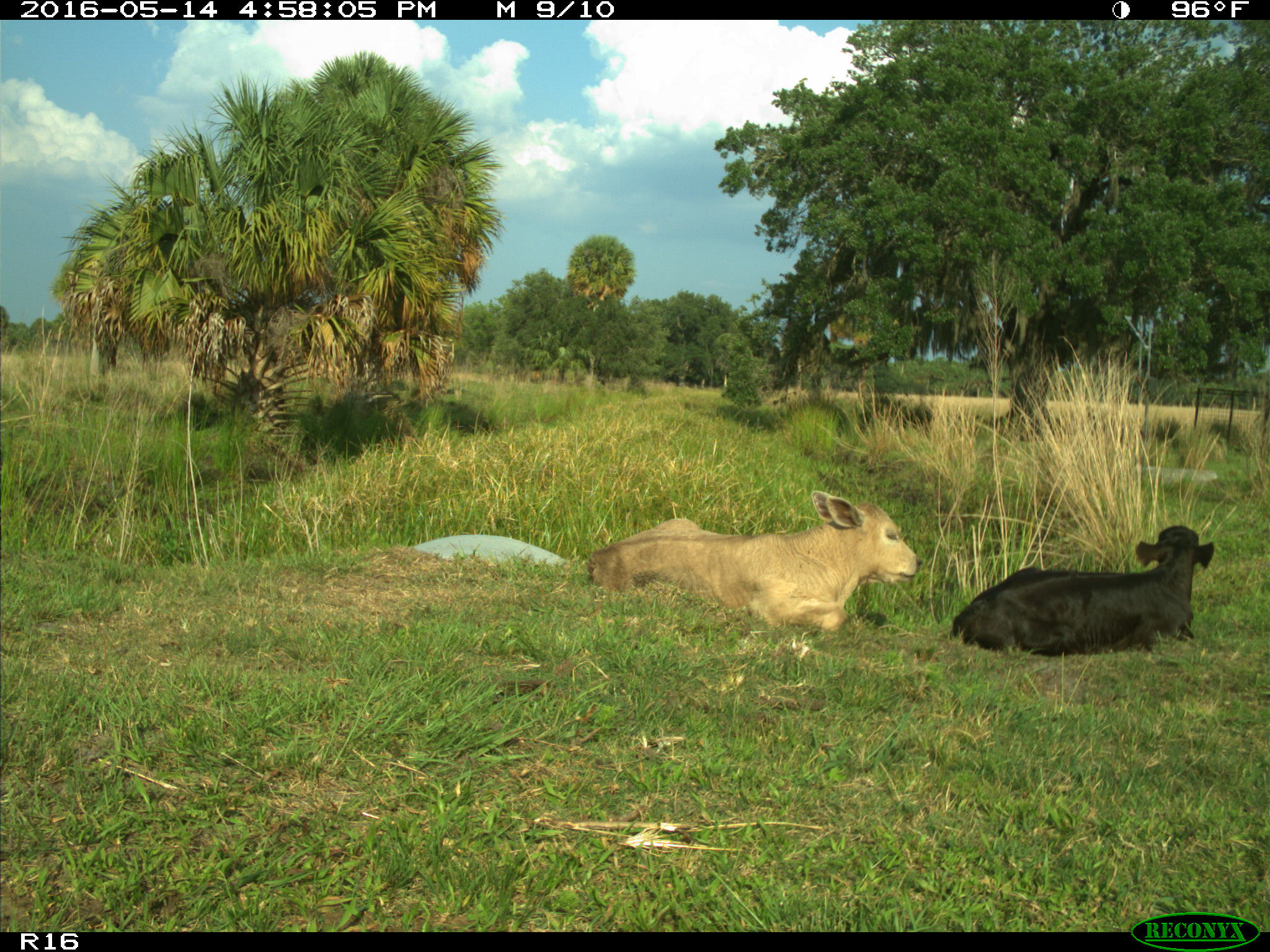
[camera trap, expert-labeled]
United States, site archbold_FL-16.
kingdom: Animalia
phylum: Chordata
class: Mammalia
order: Artiodactyla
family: Bovidae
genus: Bos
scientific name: Bos taurus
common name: domestic cow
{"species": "Bos taurus (domestic cow)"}